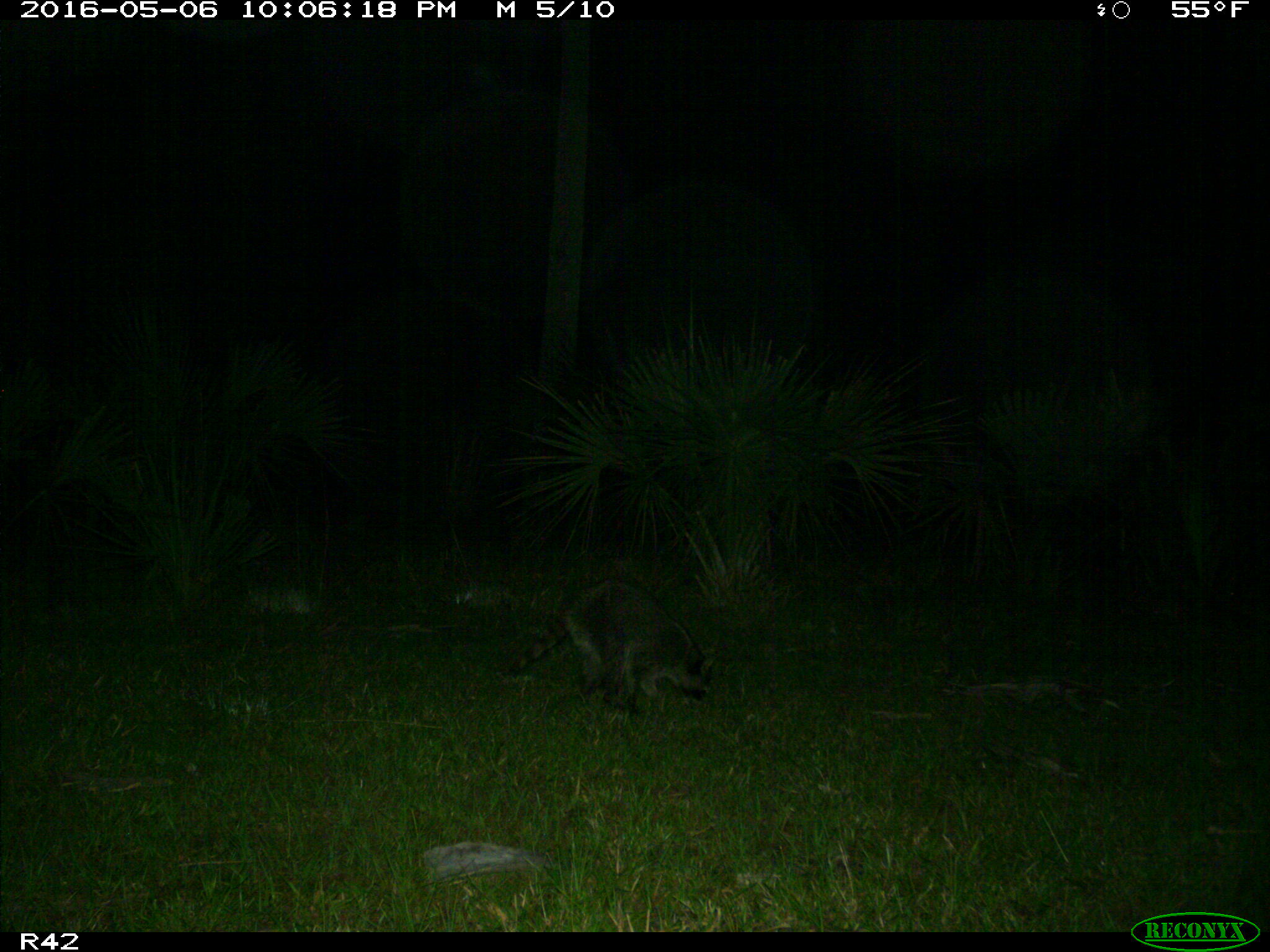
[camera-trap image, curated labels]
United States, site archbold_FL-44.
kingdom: Animalia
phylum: Chordata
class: Mammalia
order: Carnivora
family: Procyonidae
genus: Procyon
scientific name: Procyon lotor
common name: common raccoon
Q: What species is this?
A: Procyon lotor (common raccoon).